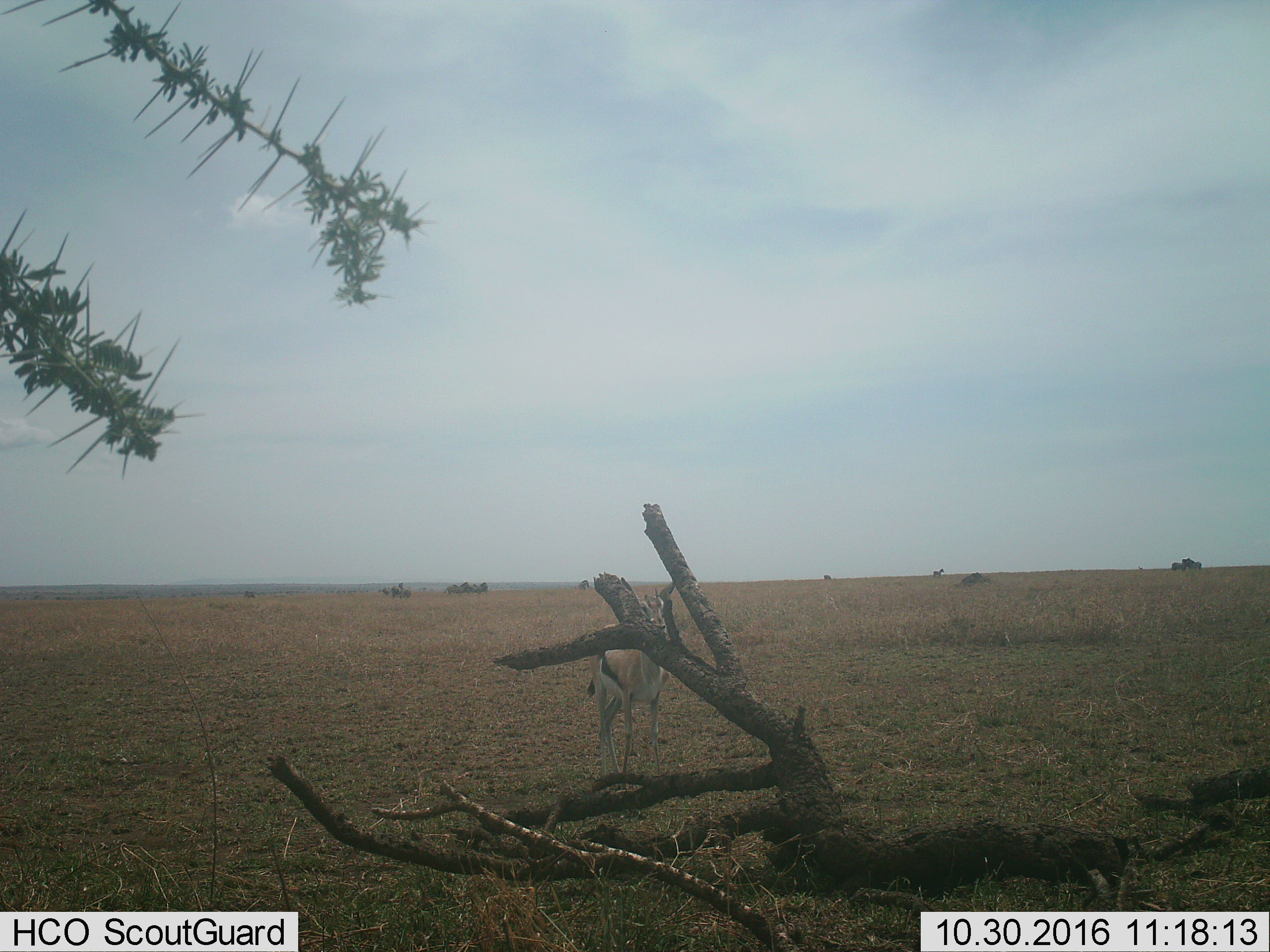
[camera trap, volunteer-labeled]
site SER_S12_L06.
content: unidentified animal